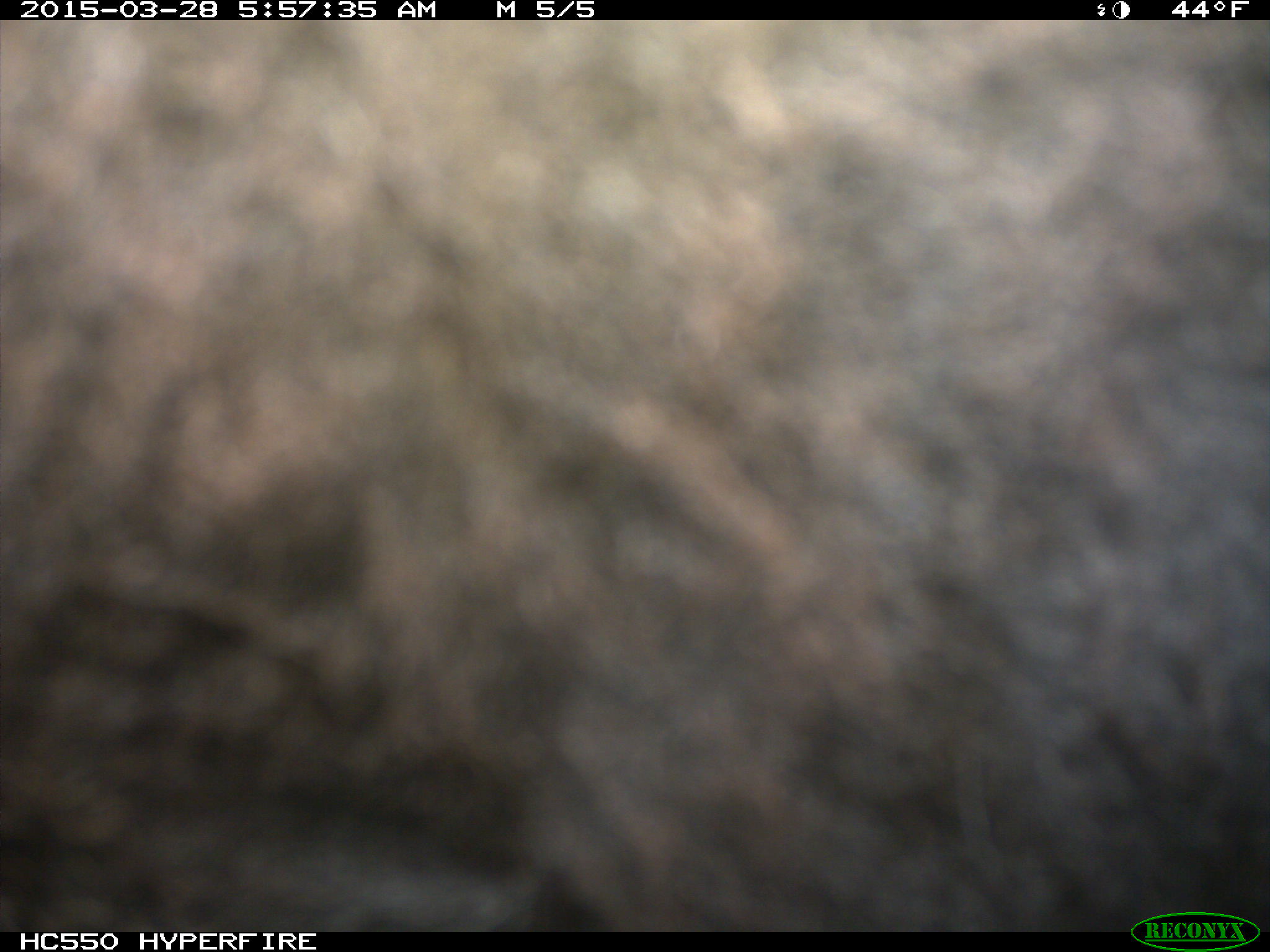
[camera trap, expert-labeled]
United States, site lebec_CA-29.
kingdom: Animalia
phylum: Chordata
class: Mammalia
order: Artiodactyla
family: Bovidae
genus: Bos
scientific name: Bos taurus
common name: domestic cow